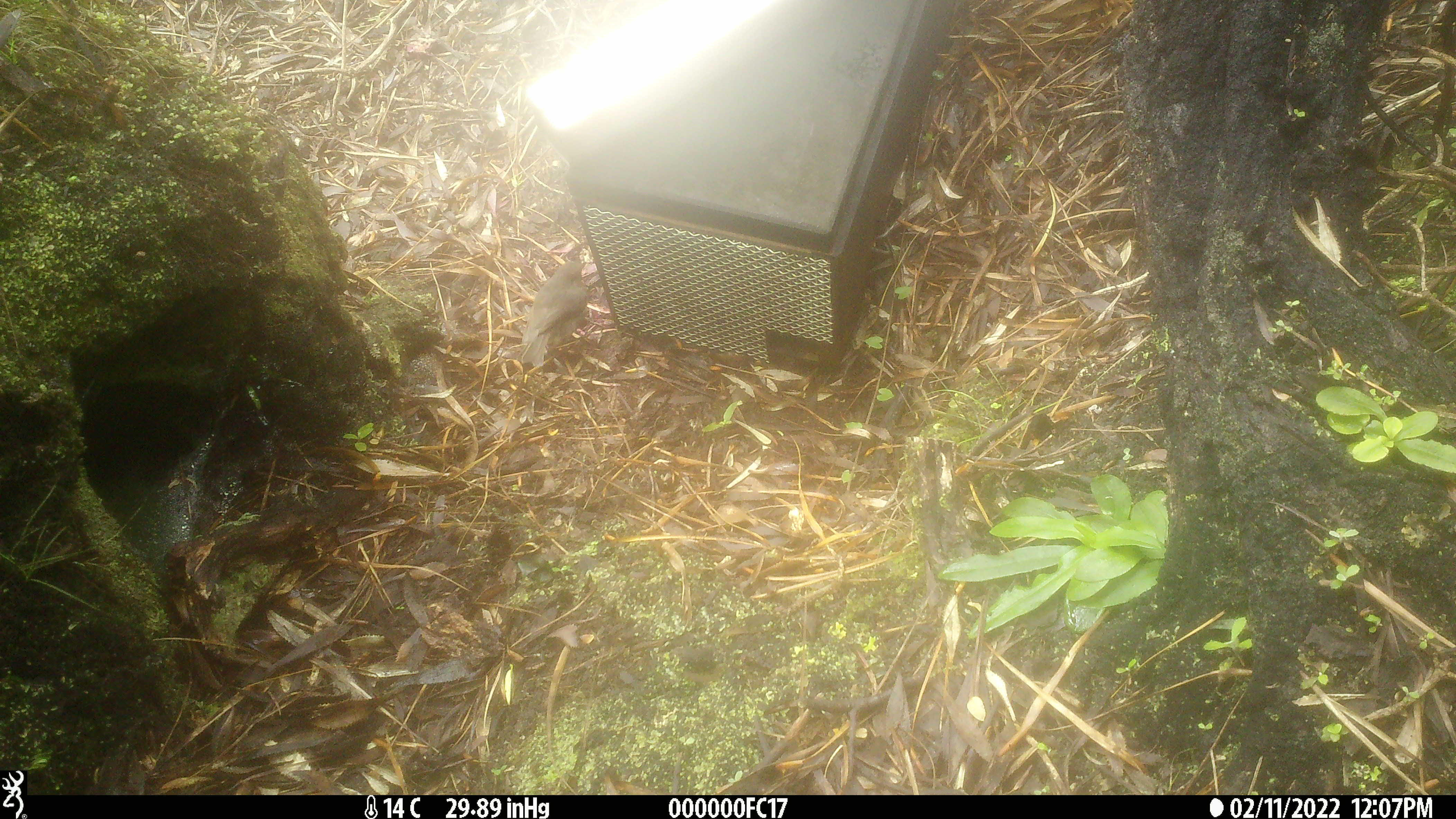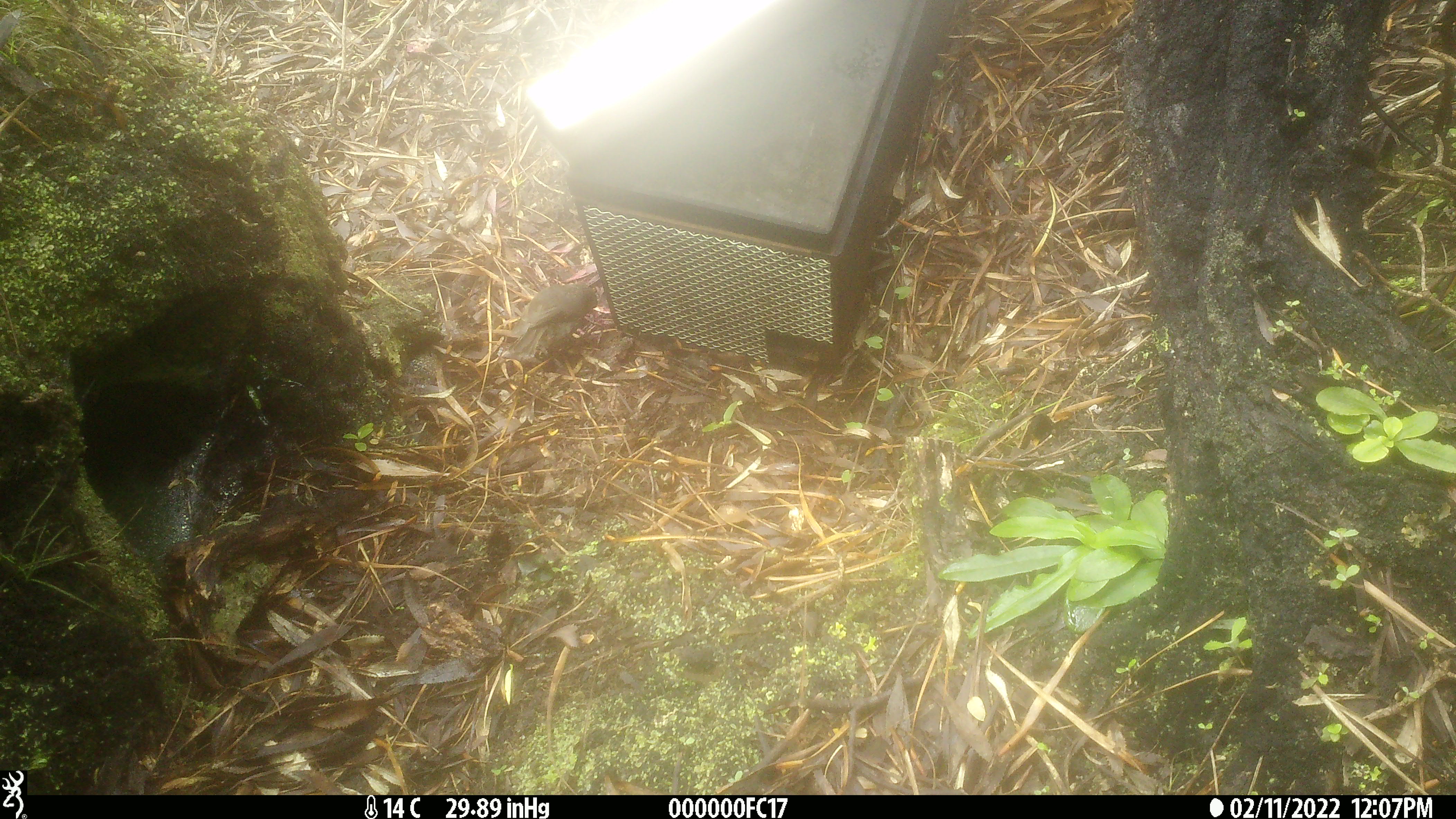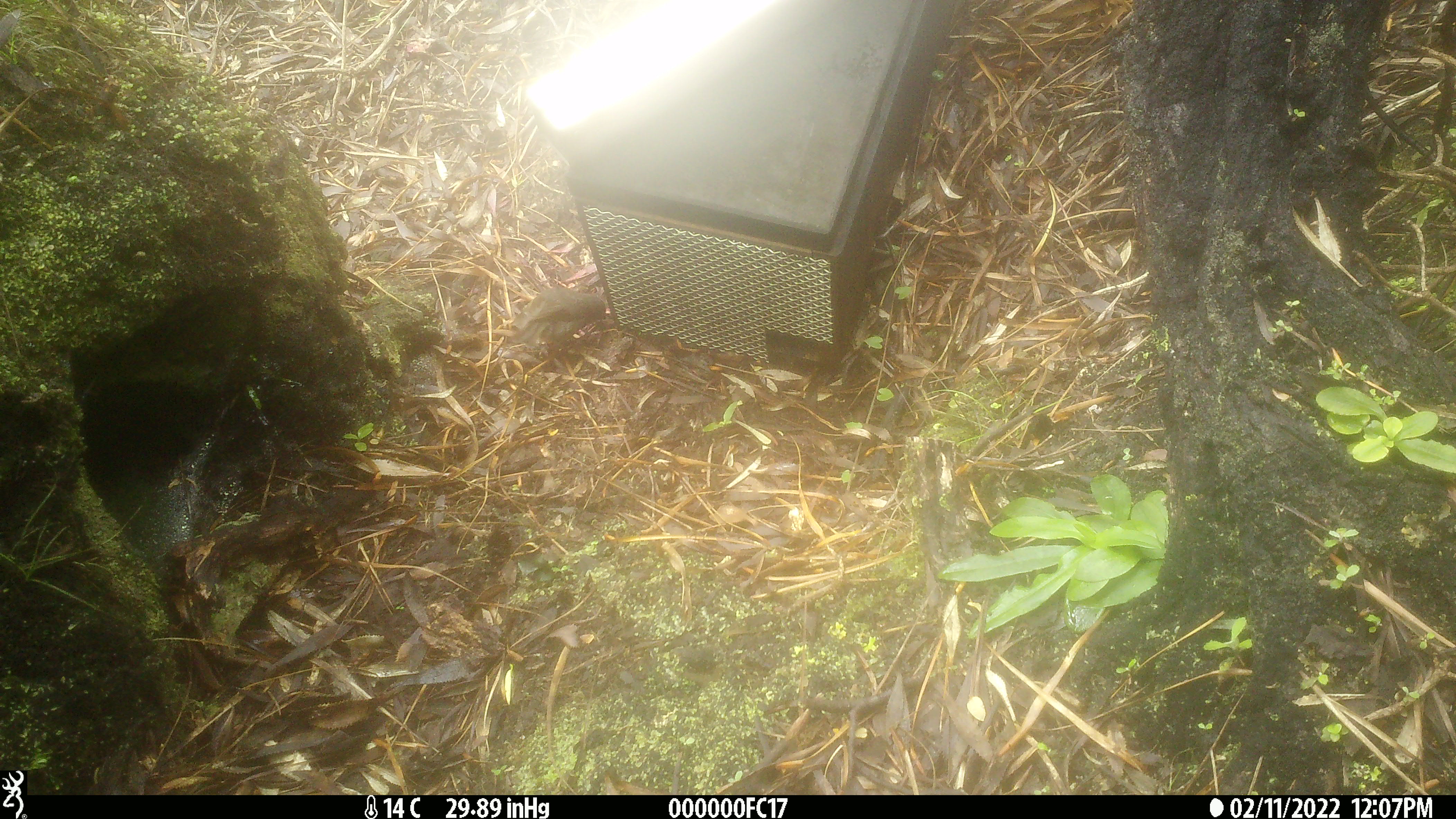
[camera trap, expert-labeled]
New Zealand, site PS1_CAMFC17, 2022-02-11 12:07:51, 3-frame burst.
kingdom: Animalia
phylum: Chordata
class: Aves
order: Passeriformes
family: Petroicidae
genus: Petroica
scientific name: Petroica australis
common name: new zealand robin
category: robin